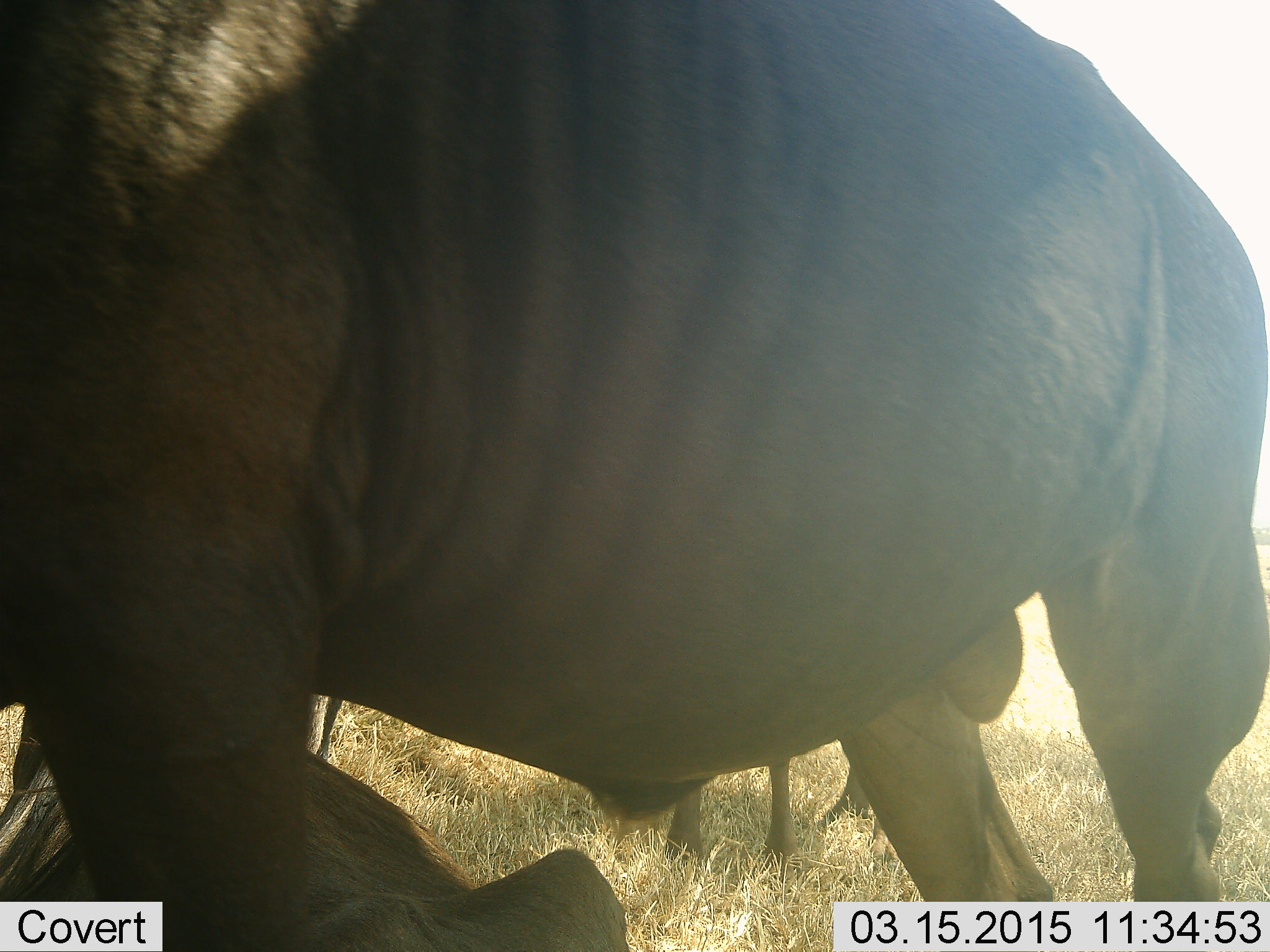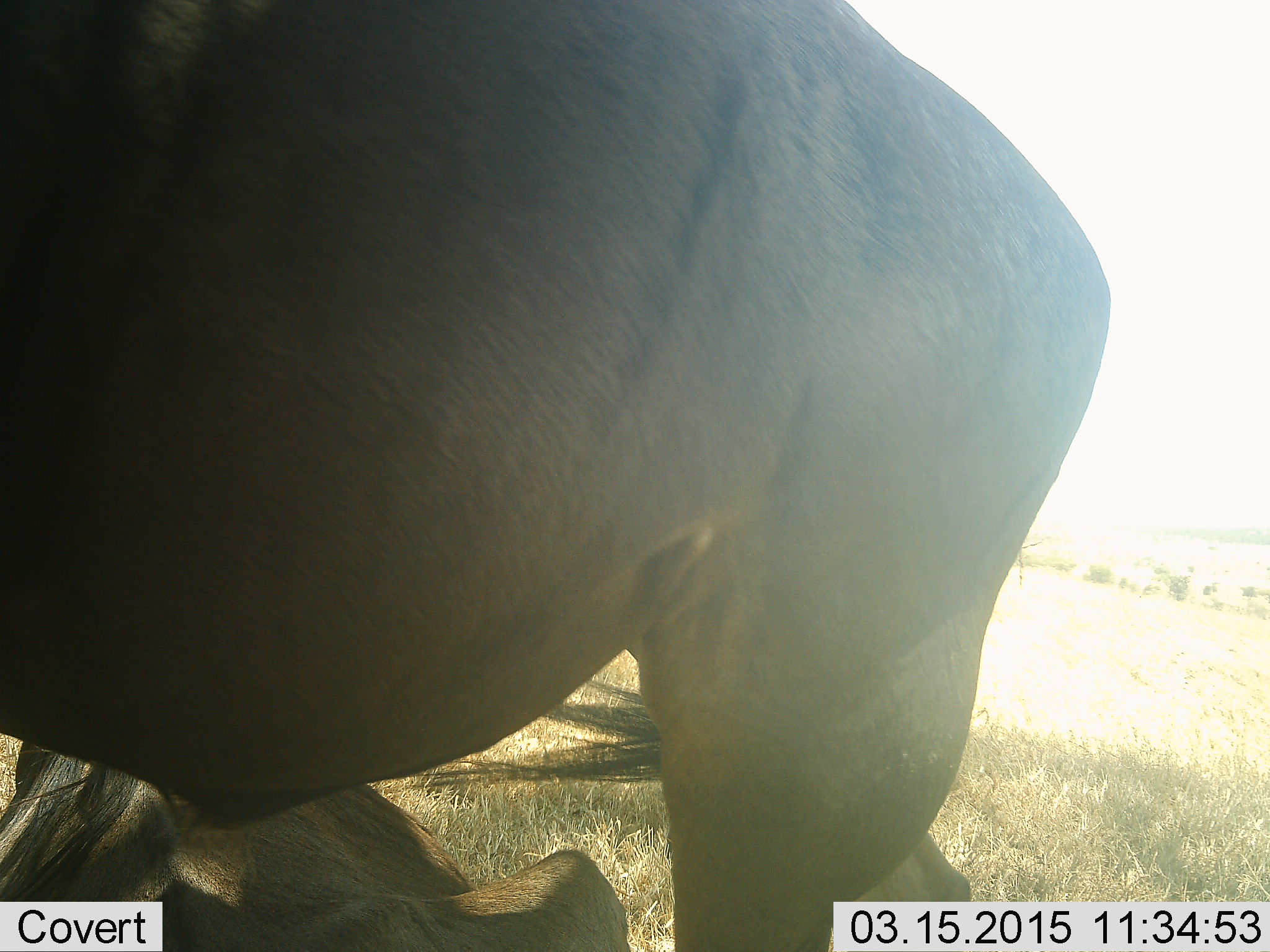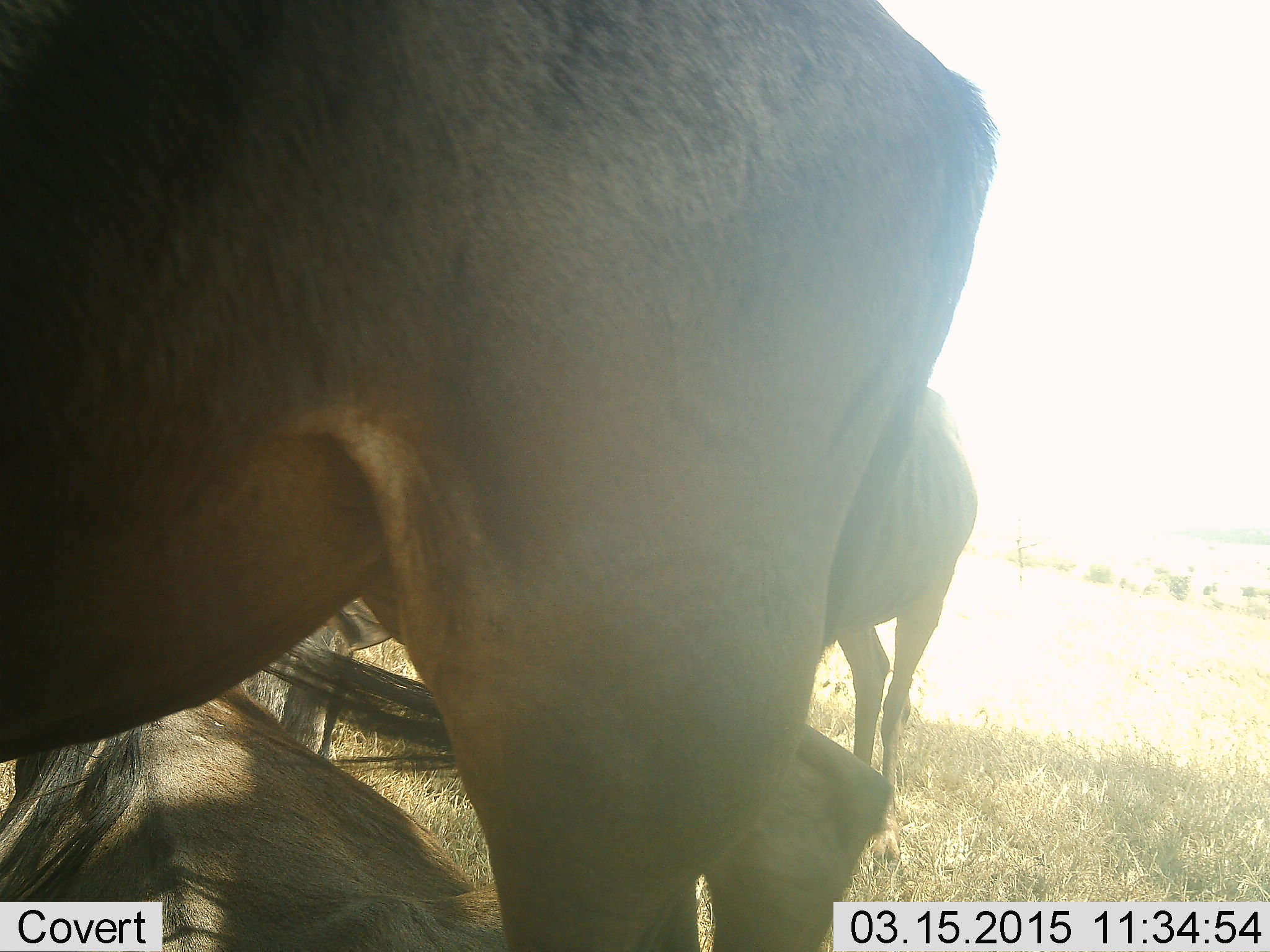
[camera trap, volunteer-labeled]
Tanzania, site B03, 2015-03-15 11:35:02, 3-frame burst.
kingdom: Animalia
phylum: Chordata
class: Mammalia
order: Artiodactyla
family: Bovidae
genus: Connochaetes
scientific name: Connochaetes taurinus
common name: blue wildebeest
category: wildebeest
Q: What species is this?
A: Wildebeest (blue wildebeest) (Connochaetes taurinus).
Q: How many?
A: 3.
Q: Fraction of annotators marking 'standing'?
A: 80%.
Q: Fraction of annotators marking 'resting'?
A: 70%.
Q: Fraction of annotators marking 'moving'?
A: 40%.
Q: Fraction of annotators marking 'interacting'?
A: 10%.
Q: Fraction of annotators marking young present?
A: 0%.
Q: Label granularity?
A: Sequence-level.